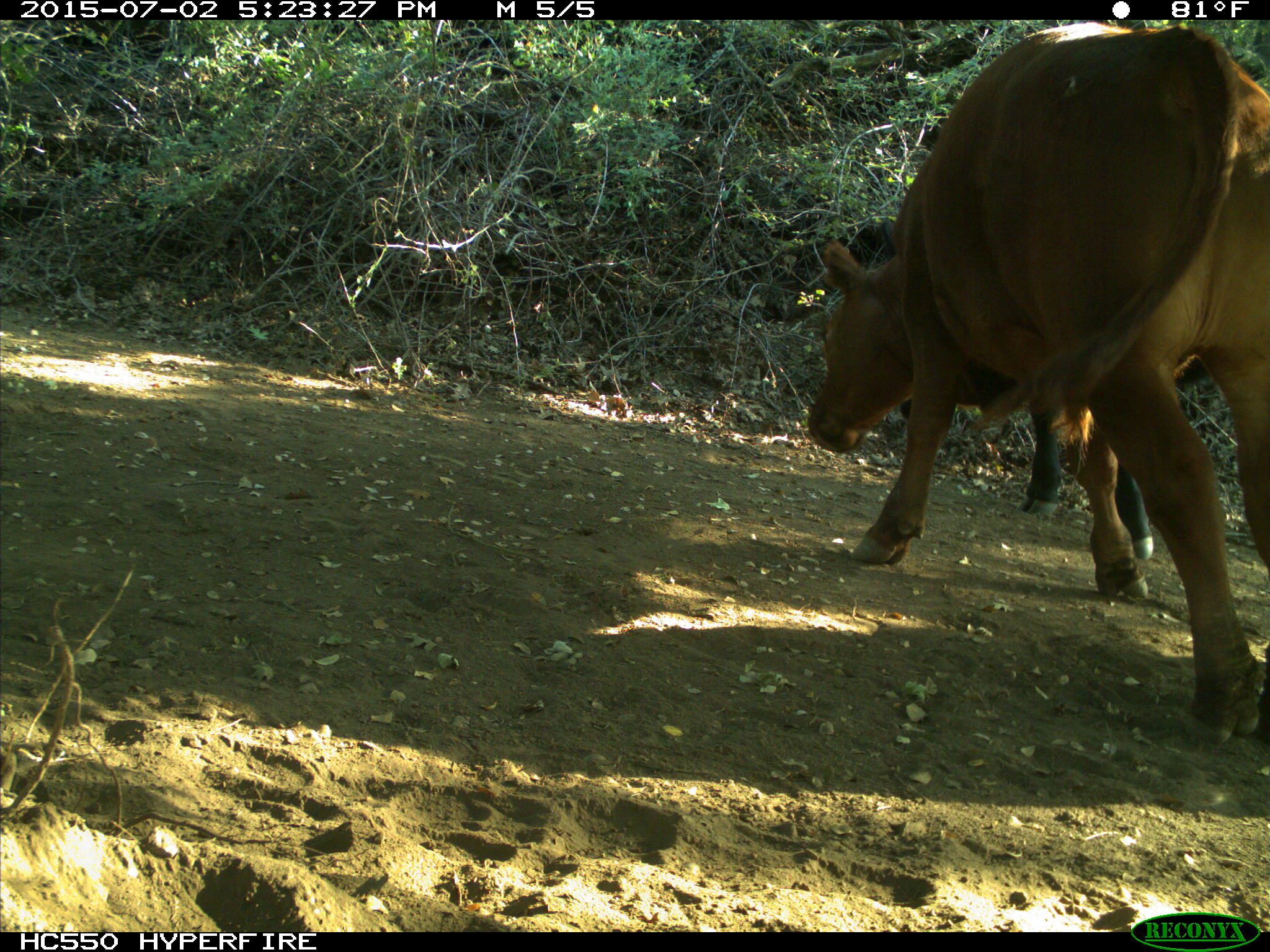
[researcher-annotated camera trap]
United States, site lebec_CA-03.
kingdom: Animalia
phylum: Chordata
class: Mammalia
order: Artiodactyla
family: Bovidae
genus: Bos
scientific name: Bos taurus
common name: domestic cow